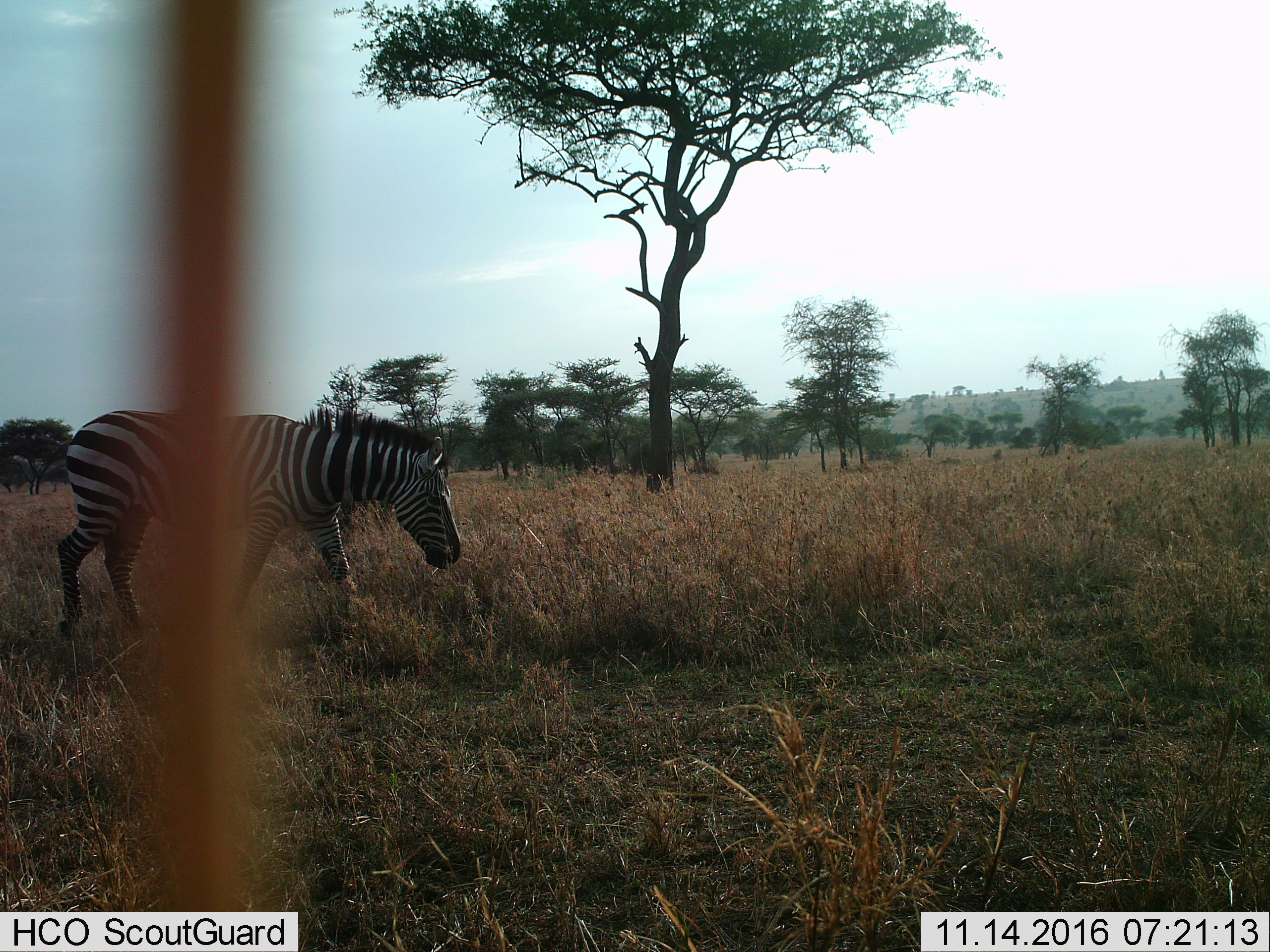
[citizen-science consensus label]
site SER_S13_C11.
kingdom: Animalia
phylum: Chordata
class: Mammalia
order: Perissodactyla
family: Equidae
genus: Equus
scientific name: Equus quagga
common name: plains zebra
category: zebraplains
Zebraplains (plains zebra) (Equus quagga), count 1. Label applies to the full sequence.